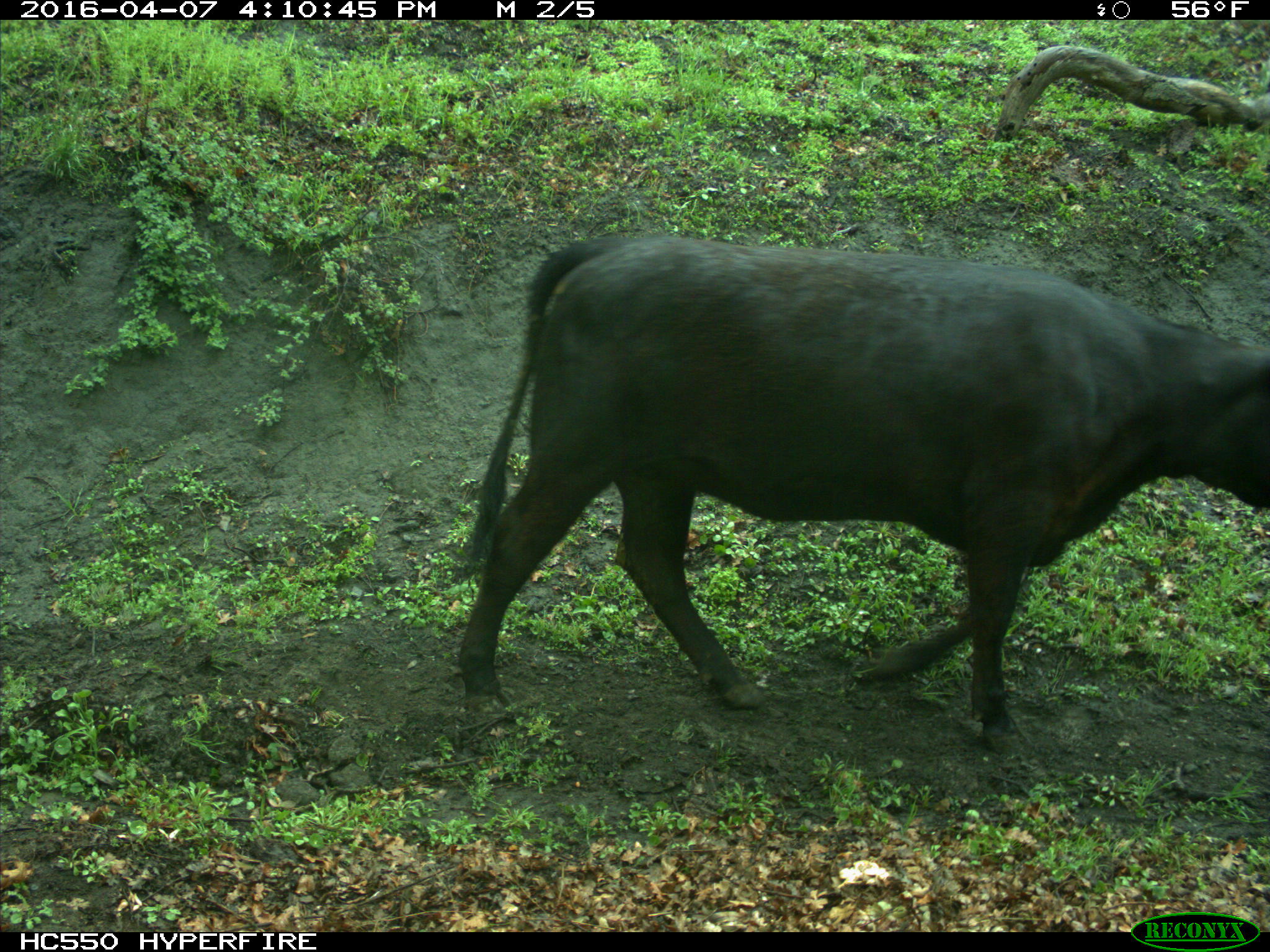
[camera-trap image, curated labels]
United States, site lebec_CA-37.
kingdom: Animalia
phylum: Chordata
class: Mammalia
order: Artiodactyla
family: Bovidae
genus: Bos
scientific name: Bos taurus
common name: domestic cow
Bos taurus (domestic cow).